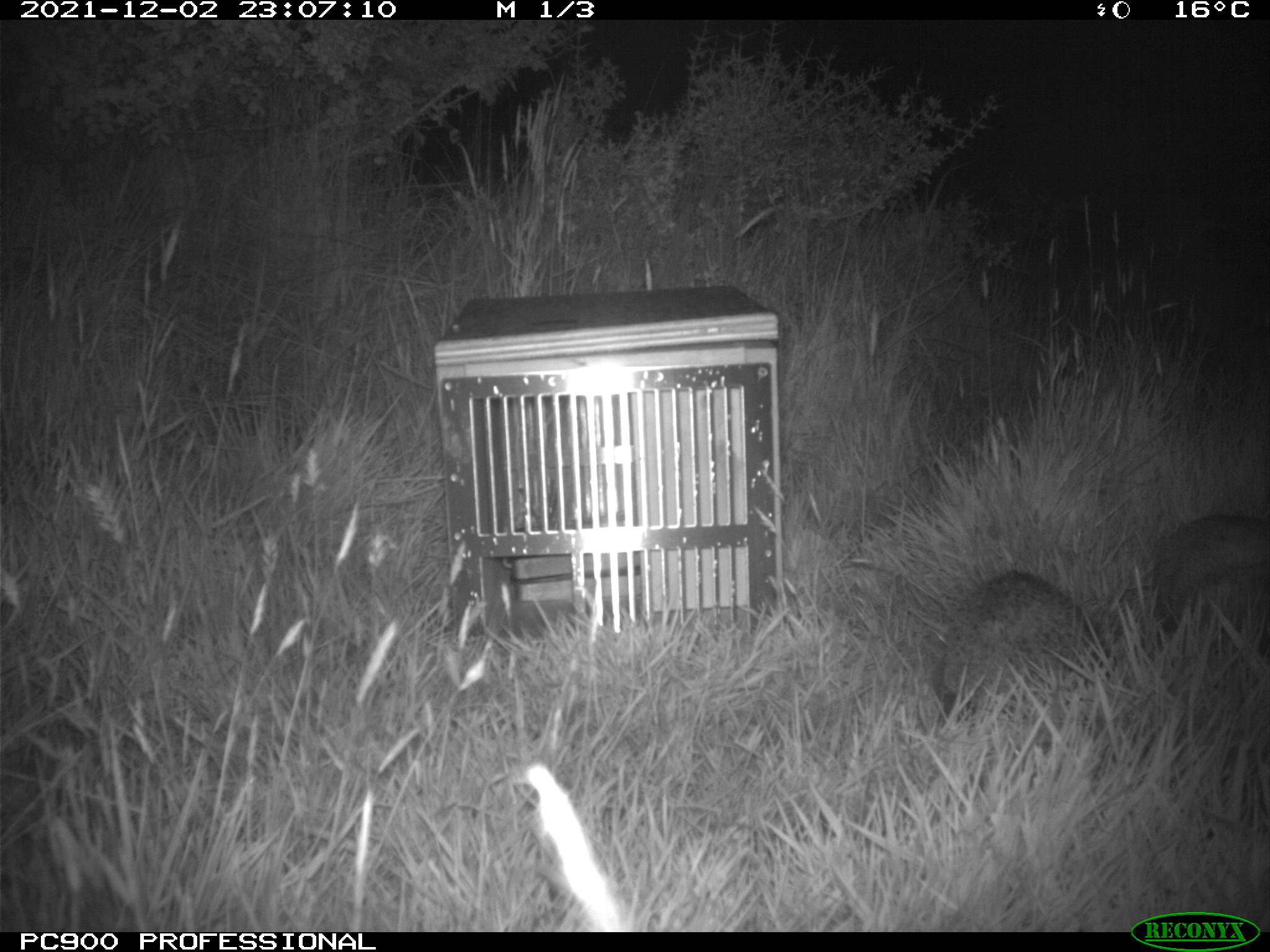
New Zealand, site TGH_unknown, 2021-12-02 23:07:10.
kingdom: Animalia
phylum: Chordata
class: Mammalia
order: Eulipotyphla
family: Erinaceidae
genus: Erinaceus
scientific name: Erinaceus europaeus europaeus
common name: european hedgehog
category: hedgehog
Hedgehog (european hedgehog) (Erinaceus europaeus europaeus).